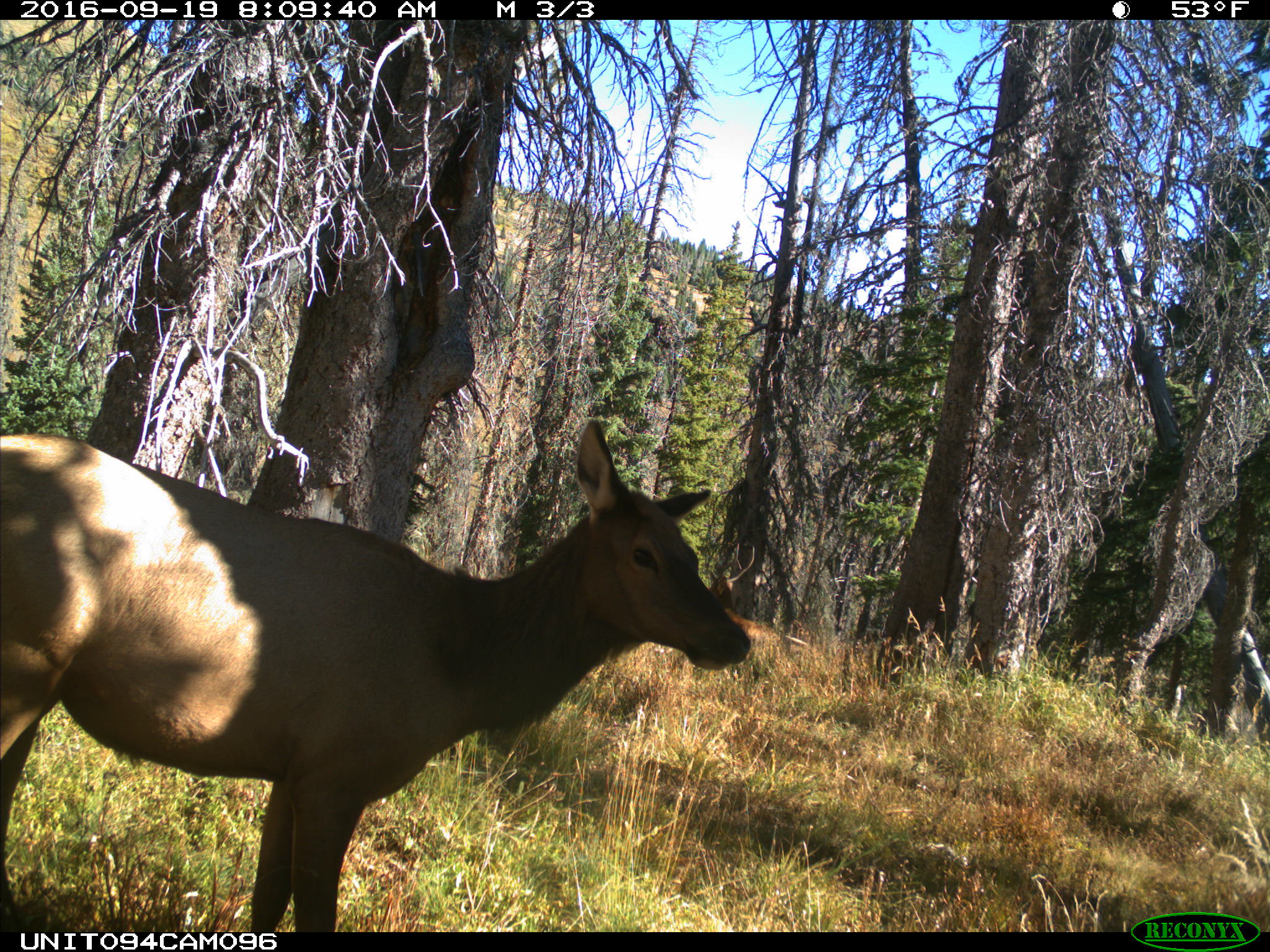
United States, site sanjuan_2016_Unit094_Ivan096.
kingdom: Animalia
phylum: Chordata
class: Mammalia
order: Artiodactyla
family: Cervidae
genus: Cervus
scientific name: Cervus elaphus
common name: red deer